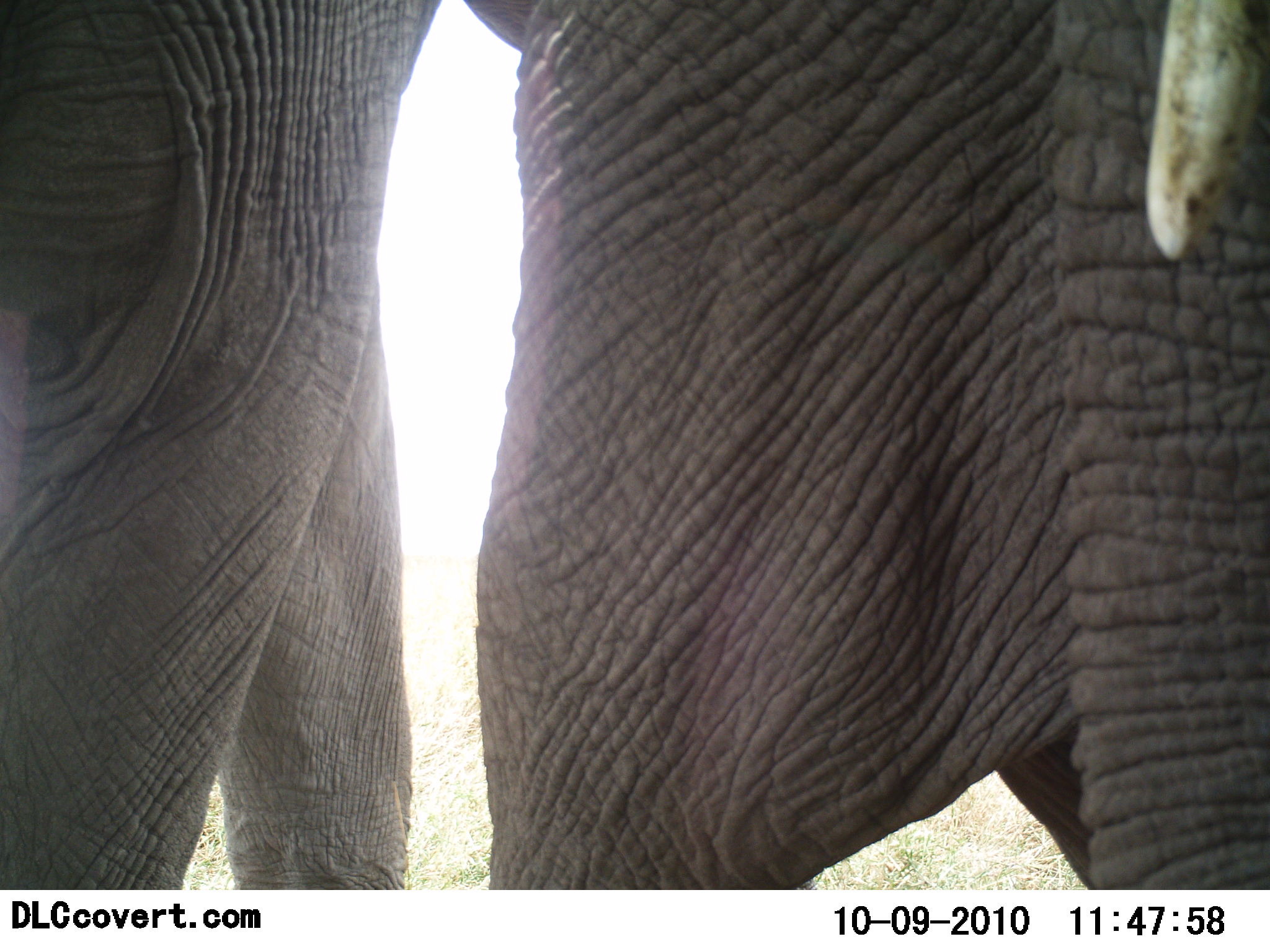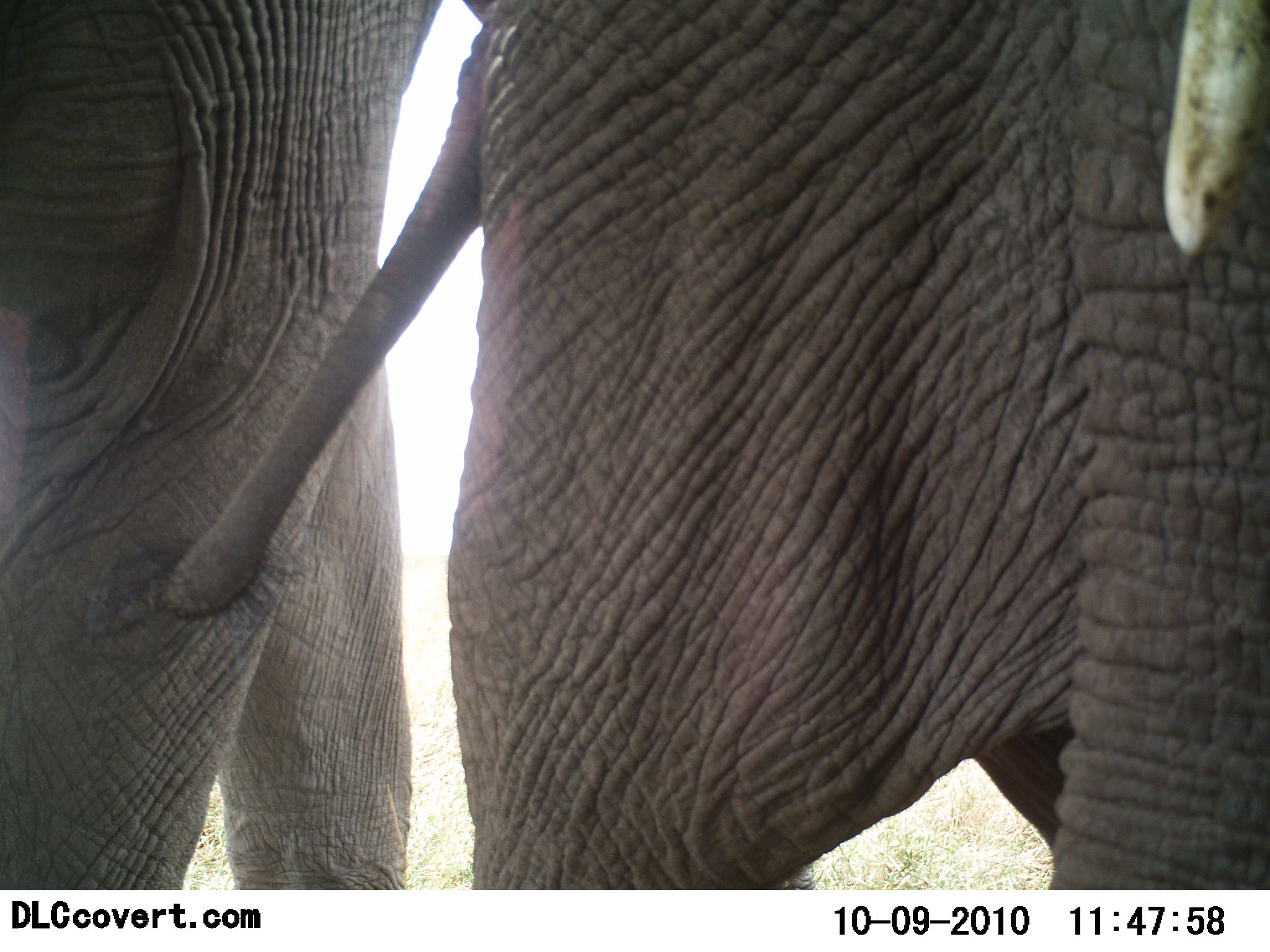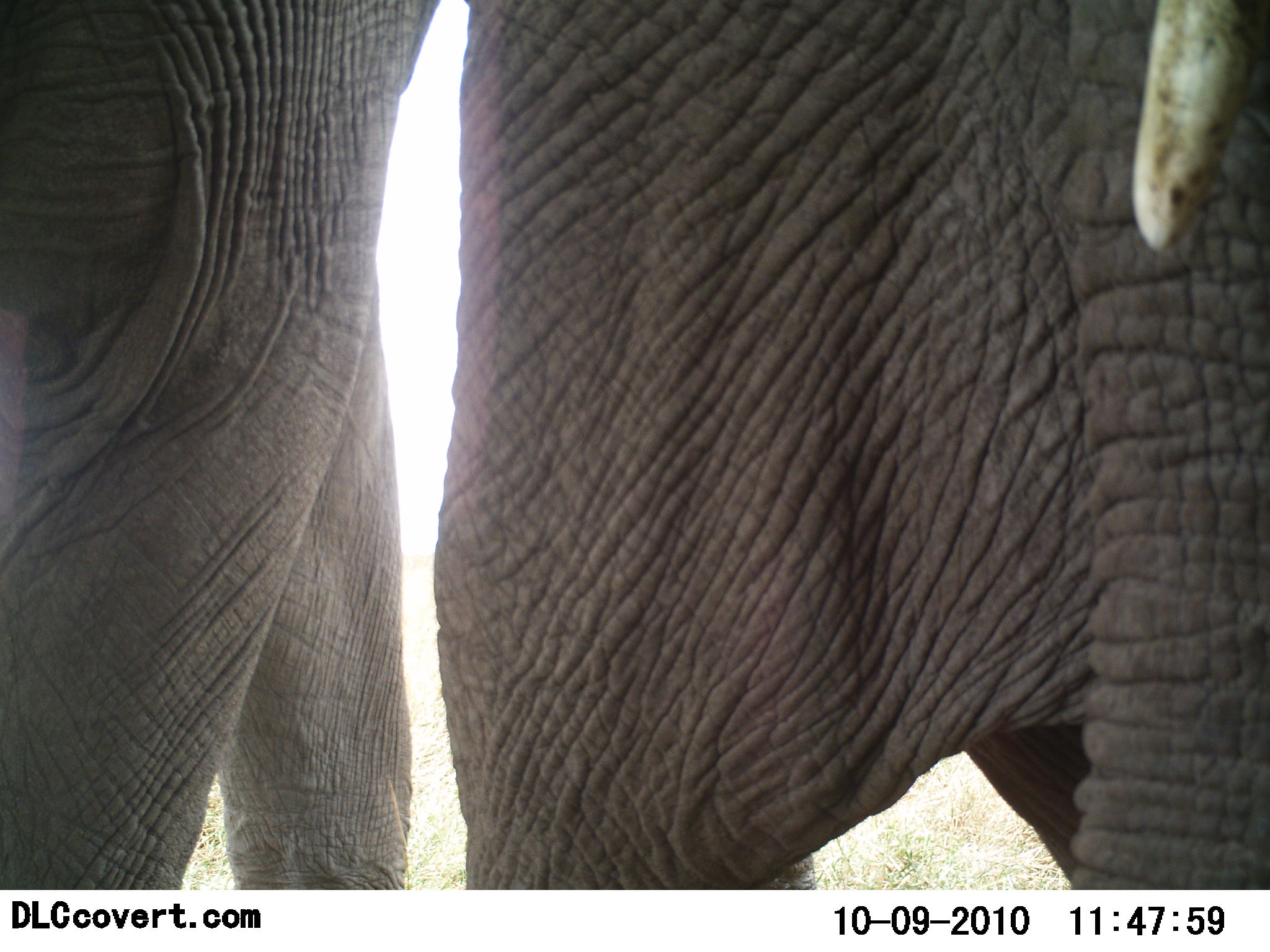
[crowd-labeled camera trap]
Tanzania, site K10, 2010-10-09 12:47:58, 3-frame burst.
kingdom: Animalia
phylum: Chordata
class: Mammalia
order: Proboscidea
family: Elephantidae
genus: Loxodonta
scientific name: Loxodonta africana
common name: african bush elephant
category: elephant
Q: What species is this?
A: Elephant (african bush elephant) (Loxodonta africana).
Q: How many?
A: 2.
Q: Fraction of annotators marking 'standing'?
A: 93%.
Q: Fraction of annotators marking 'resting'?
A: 0%.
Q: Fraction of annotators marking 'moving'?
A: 7%.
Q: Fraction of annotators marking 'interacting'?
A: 13%.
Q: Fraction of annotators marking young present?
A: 0%.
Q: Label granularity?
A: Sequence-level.